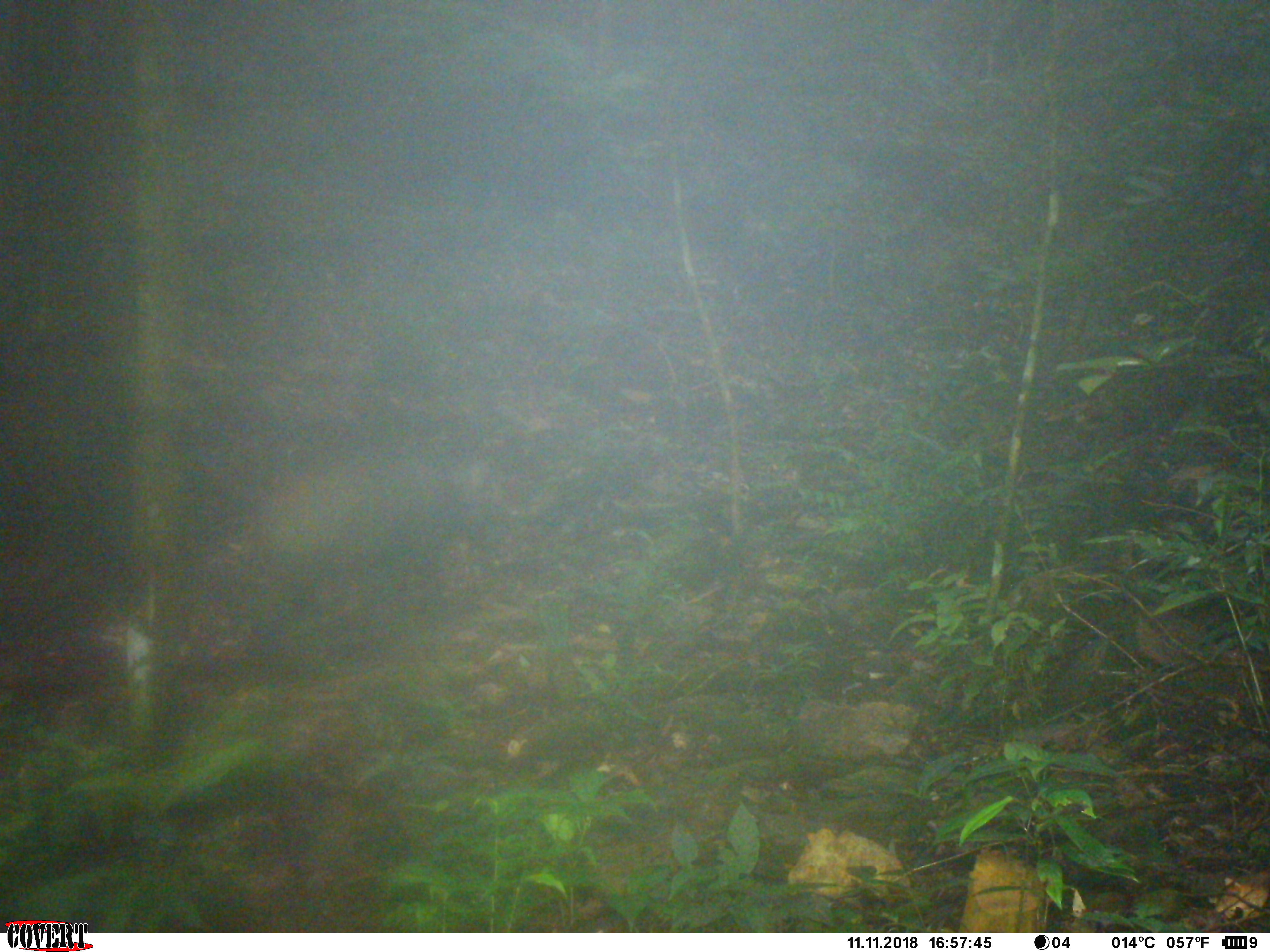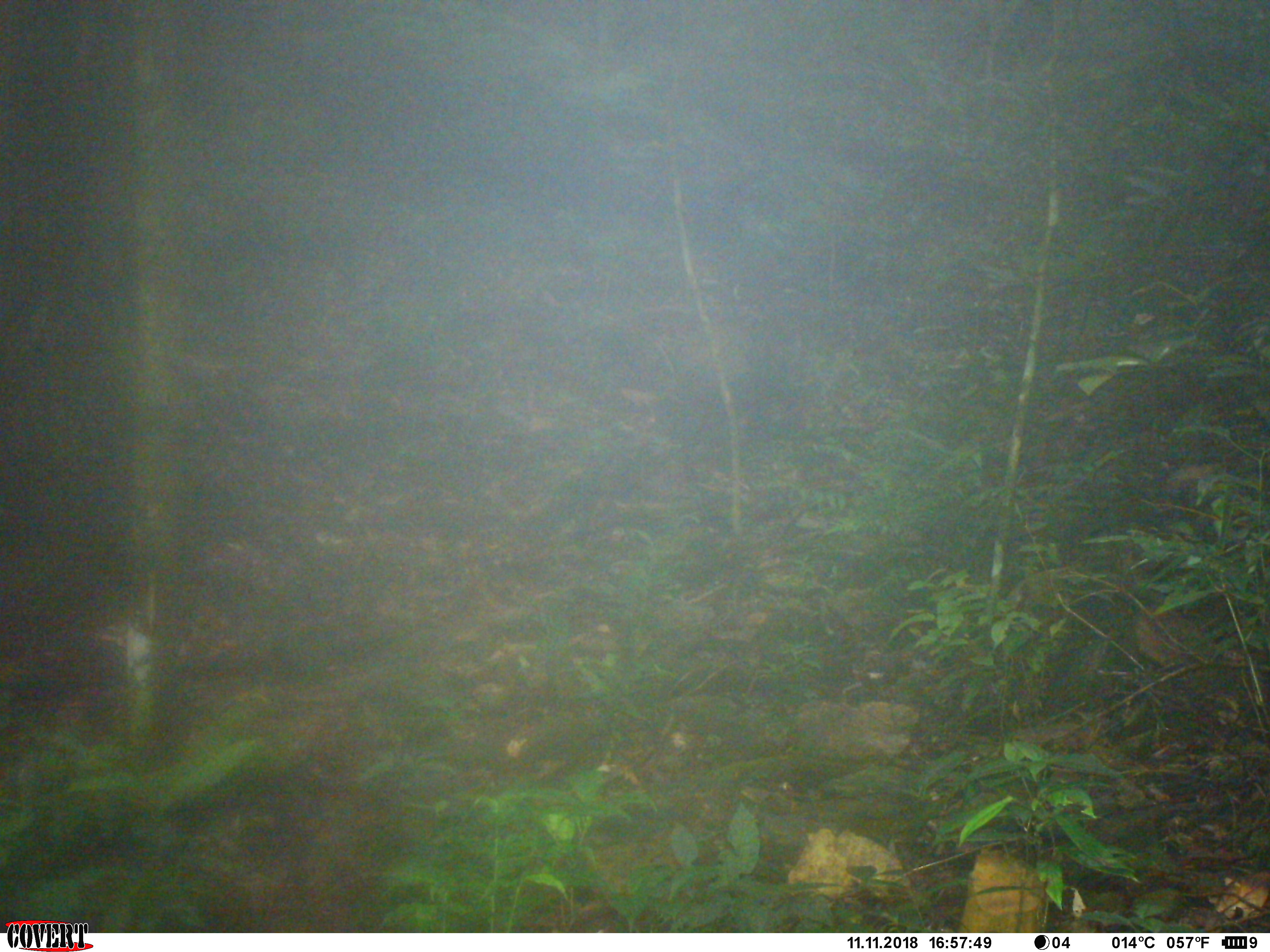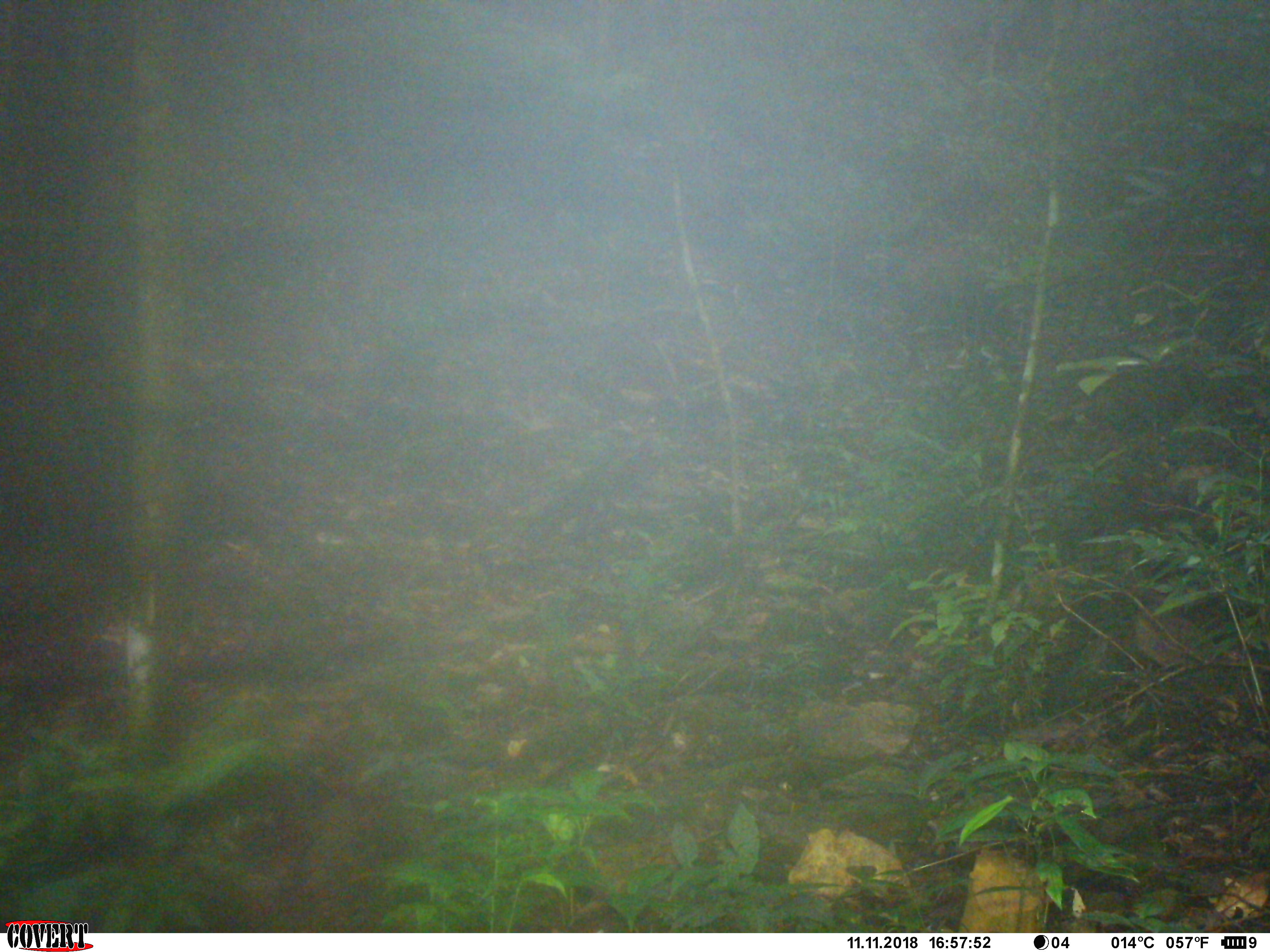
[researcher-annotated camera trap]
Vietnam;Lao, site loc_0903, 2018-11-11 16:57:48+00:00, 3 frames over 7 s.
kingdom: Animalia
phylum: Chordata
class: Mammalia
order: Artiodactyla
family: Suidae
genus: Sus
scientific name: Sus scrofa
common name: eurasian wild pig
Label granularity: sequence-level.